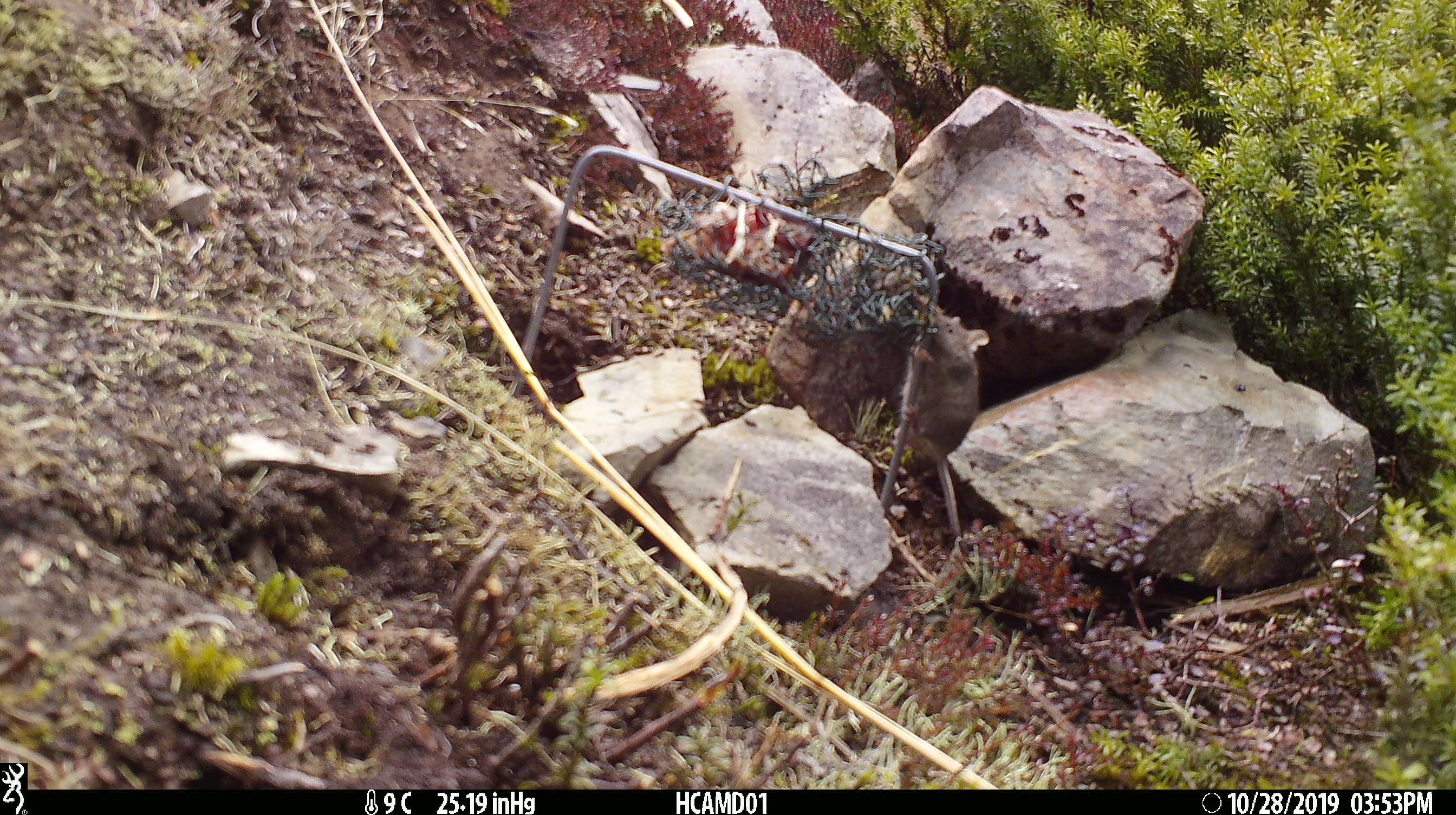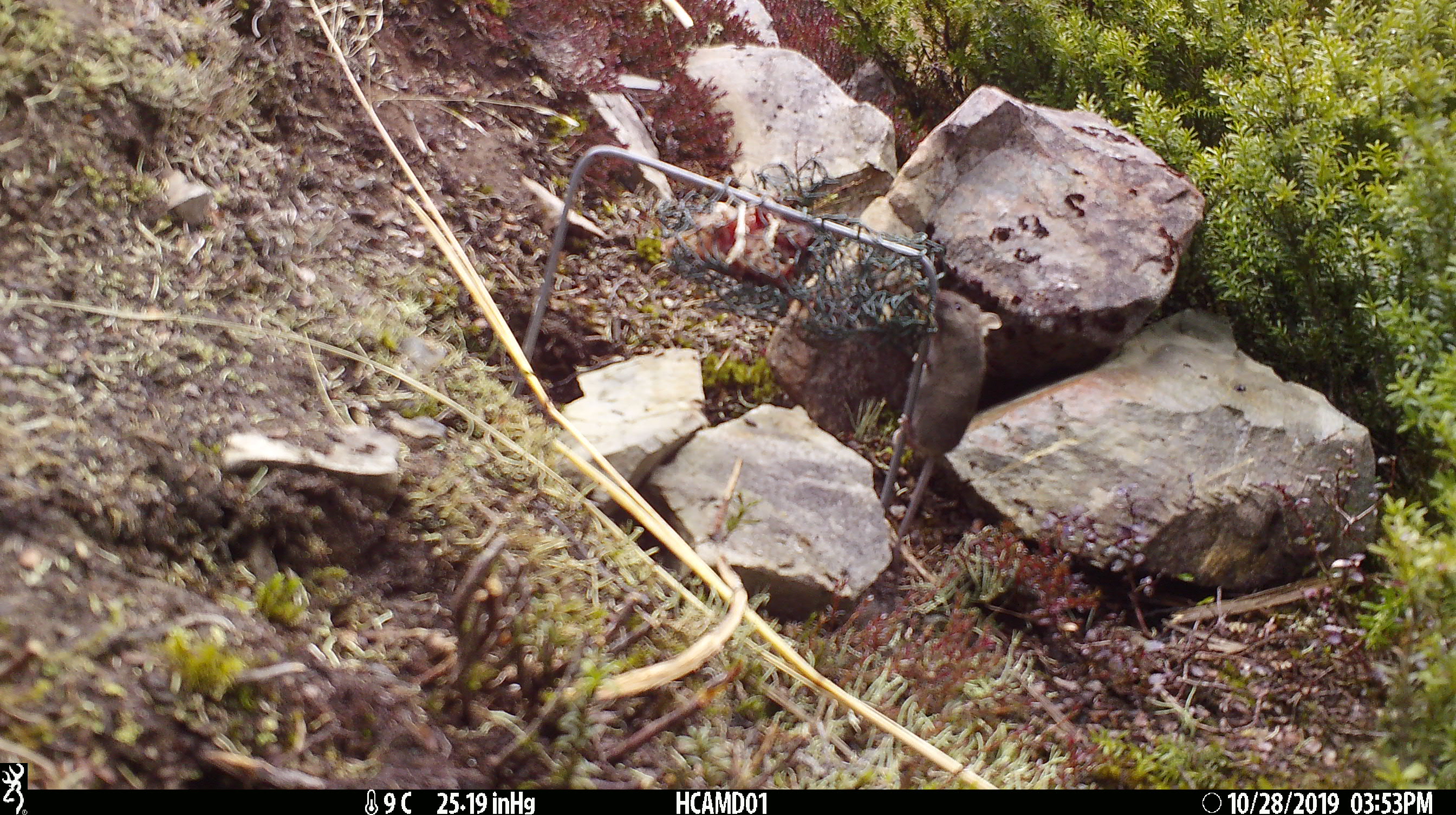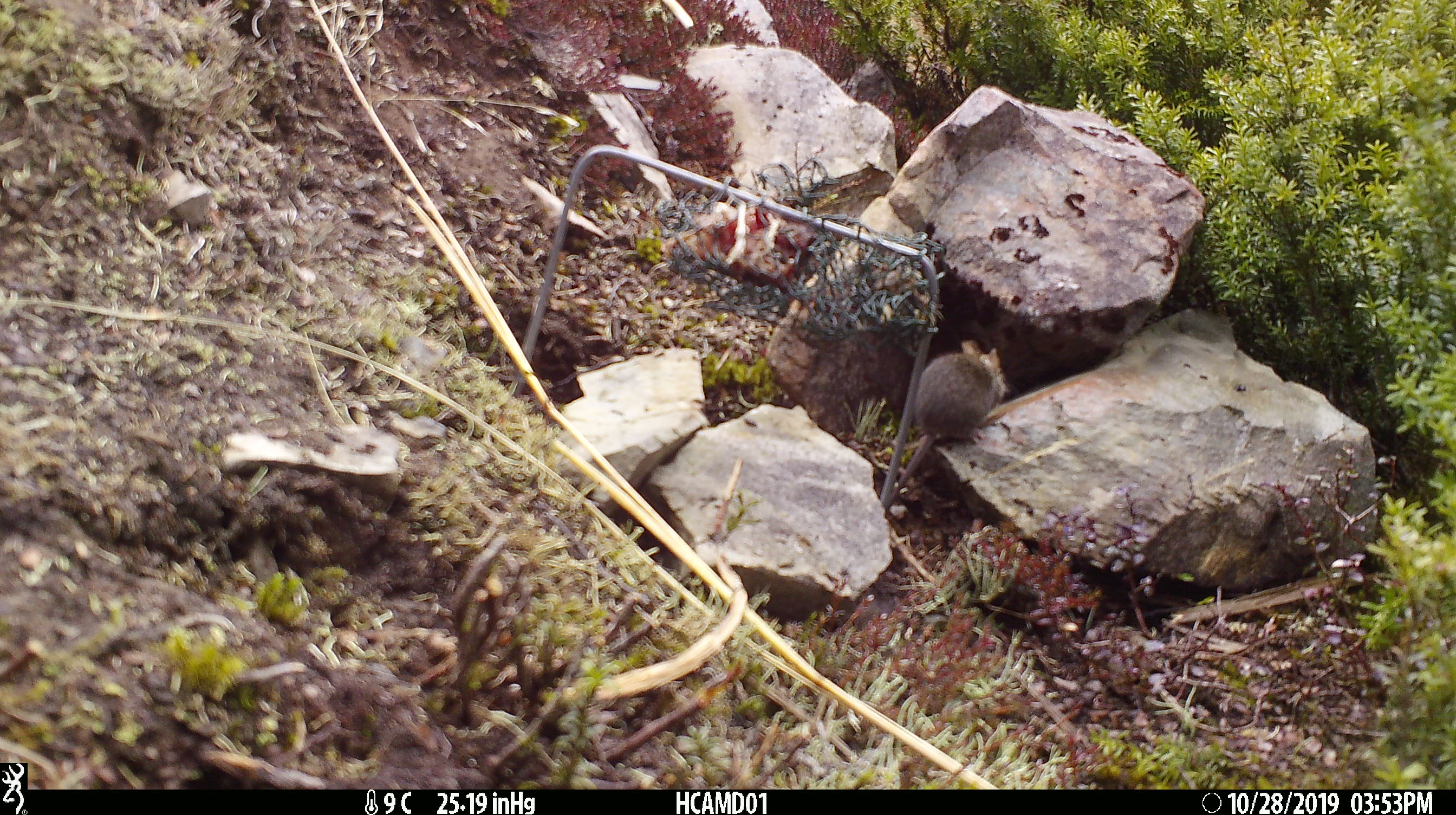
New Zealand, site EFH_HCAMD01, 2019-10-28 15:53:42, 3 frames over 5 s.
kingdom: Animalia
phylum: Chordata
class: Mammalia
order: Rodentia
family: Muridae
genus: Mus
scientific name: Mus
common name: mouse